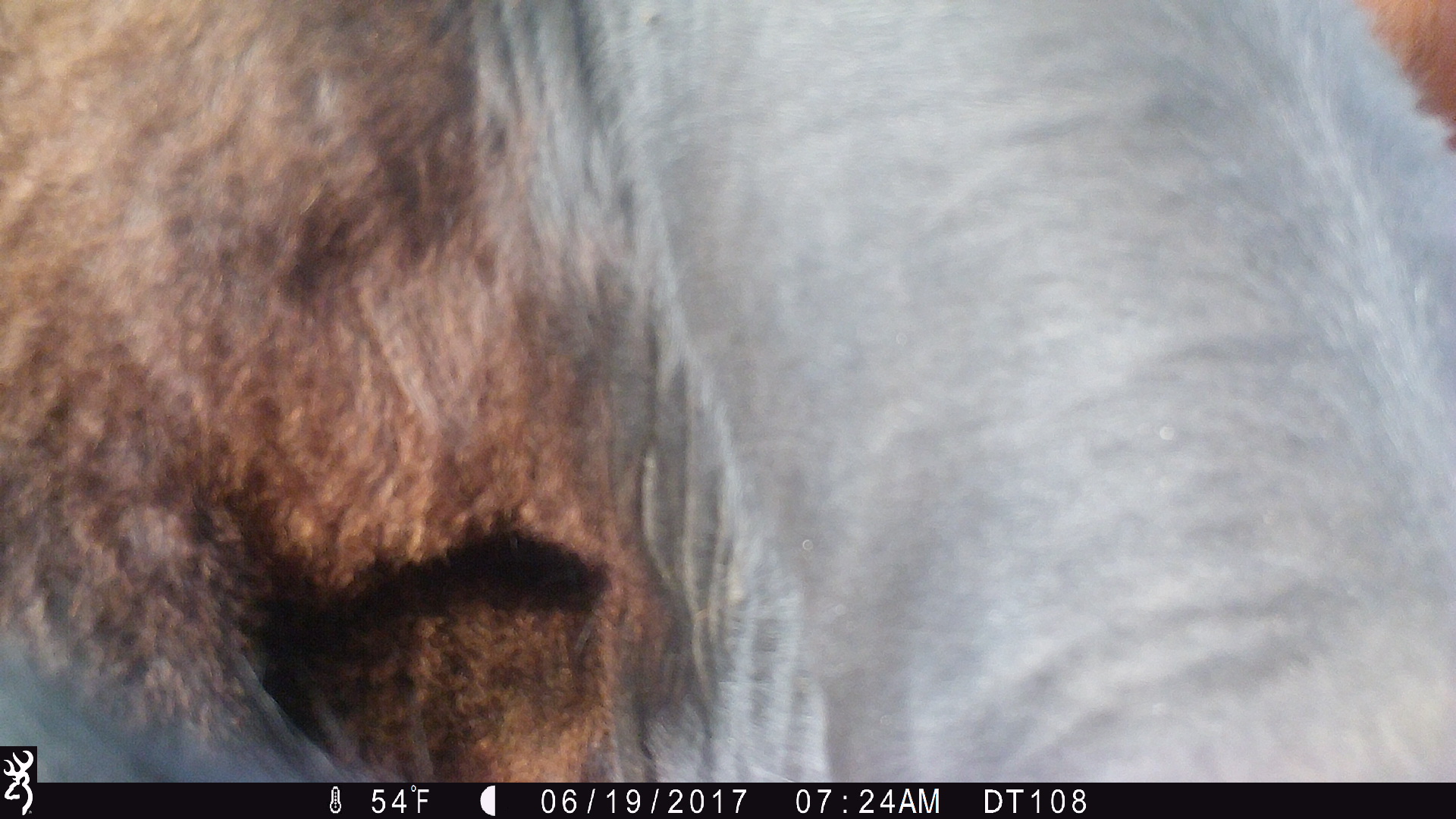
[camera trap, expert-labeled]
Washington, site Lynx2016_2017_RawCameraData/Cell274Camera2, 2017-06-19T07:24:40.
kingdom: Animalia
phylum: Chordata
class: Mammalia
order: Artiodactyla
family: Bovidae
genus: Bos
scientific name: Bos taurus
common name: domestic cattle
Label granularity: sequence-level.